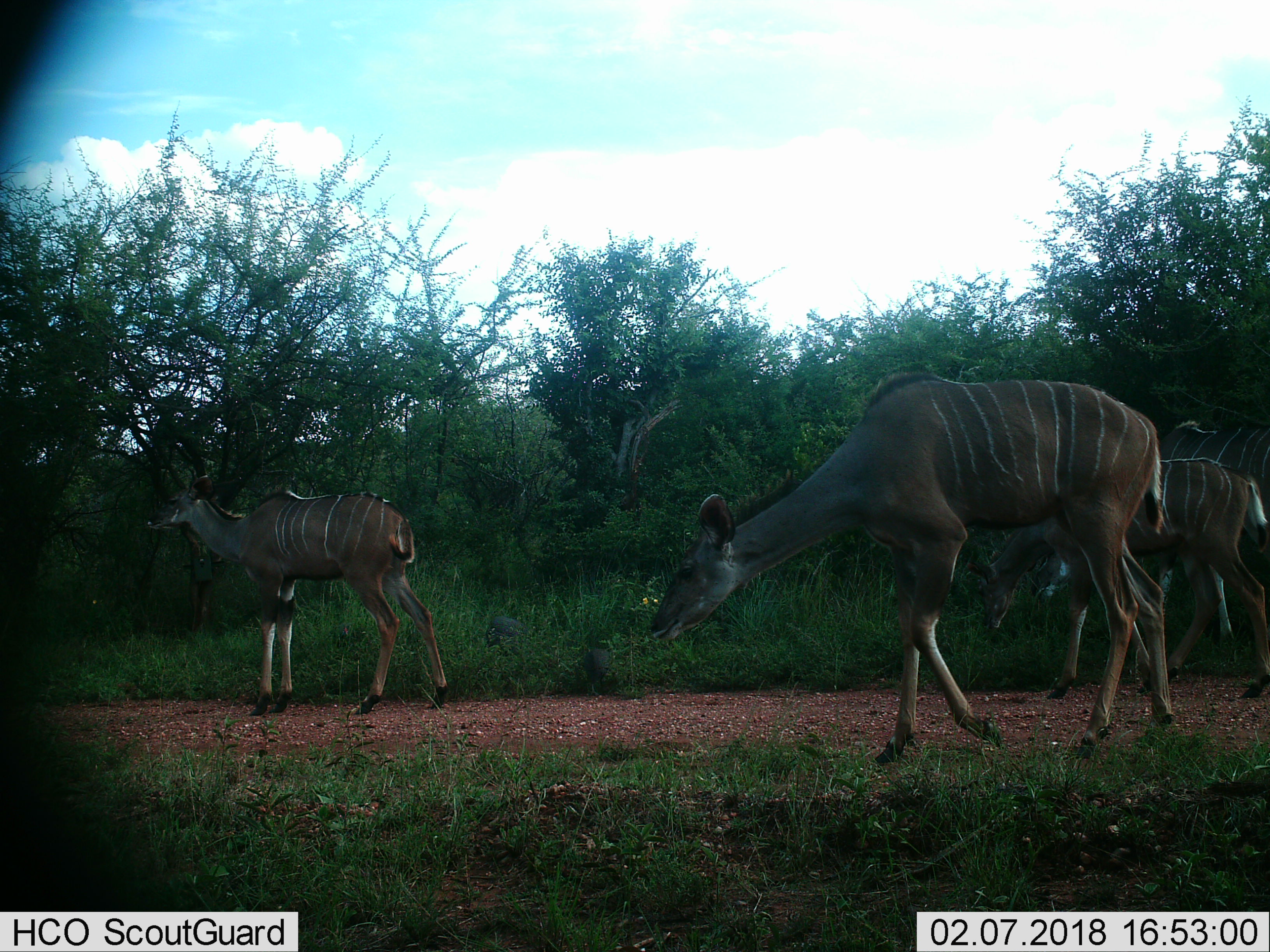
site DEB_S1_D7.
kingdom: Animalia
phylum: Chordata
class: Mammalia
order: Artiodactyla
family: Bovidae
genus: Tragelaphus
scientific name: Tragelaphus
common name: kudu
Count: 4.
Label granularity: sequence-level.